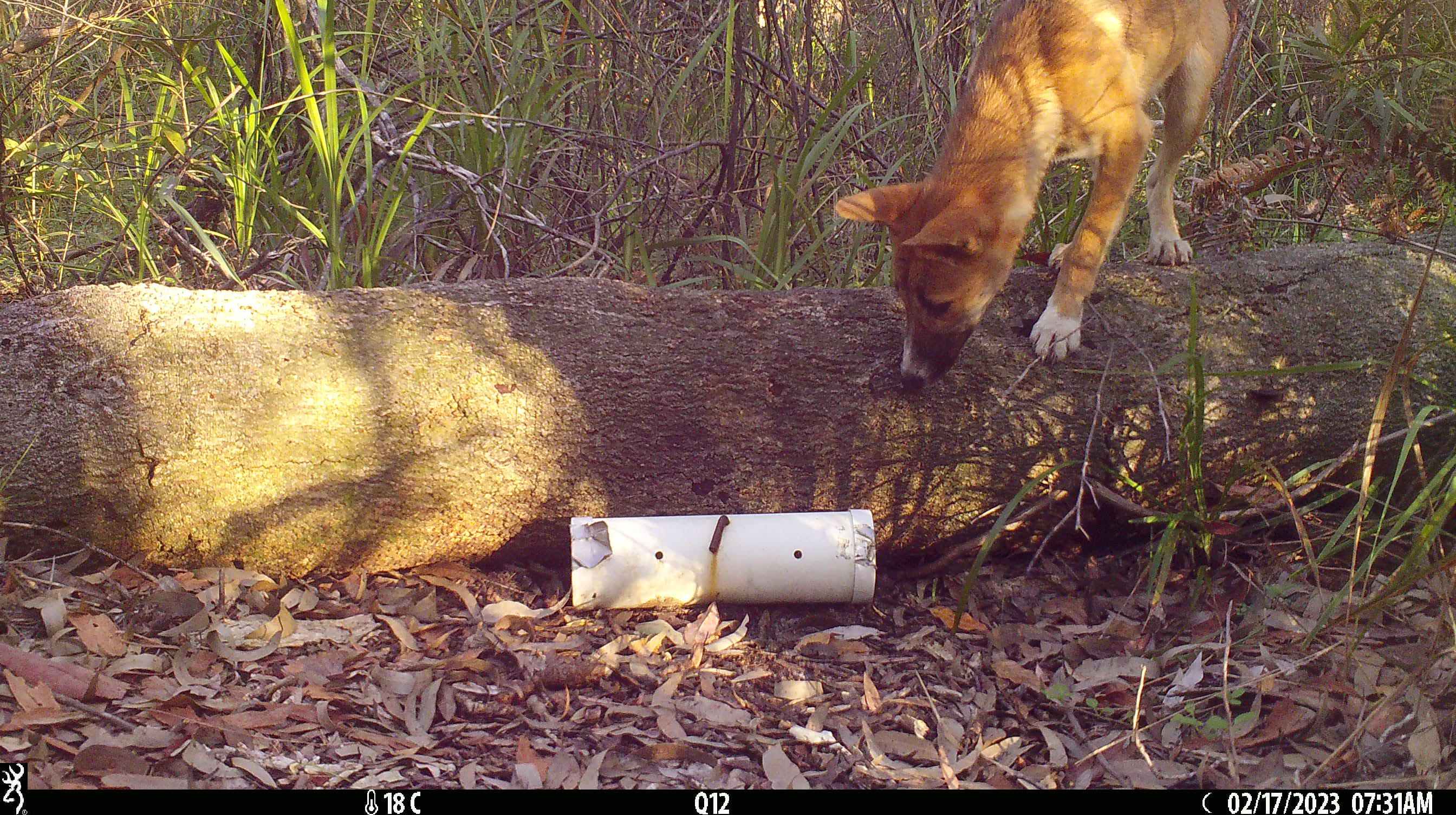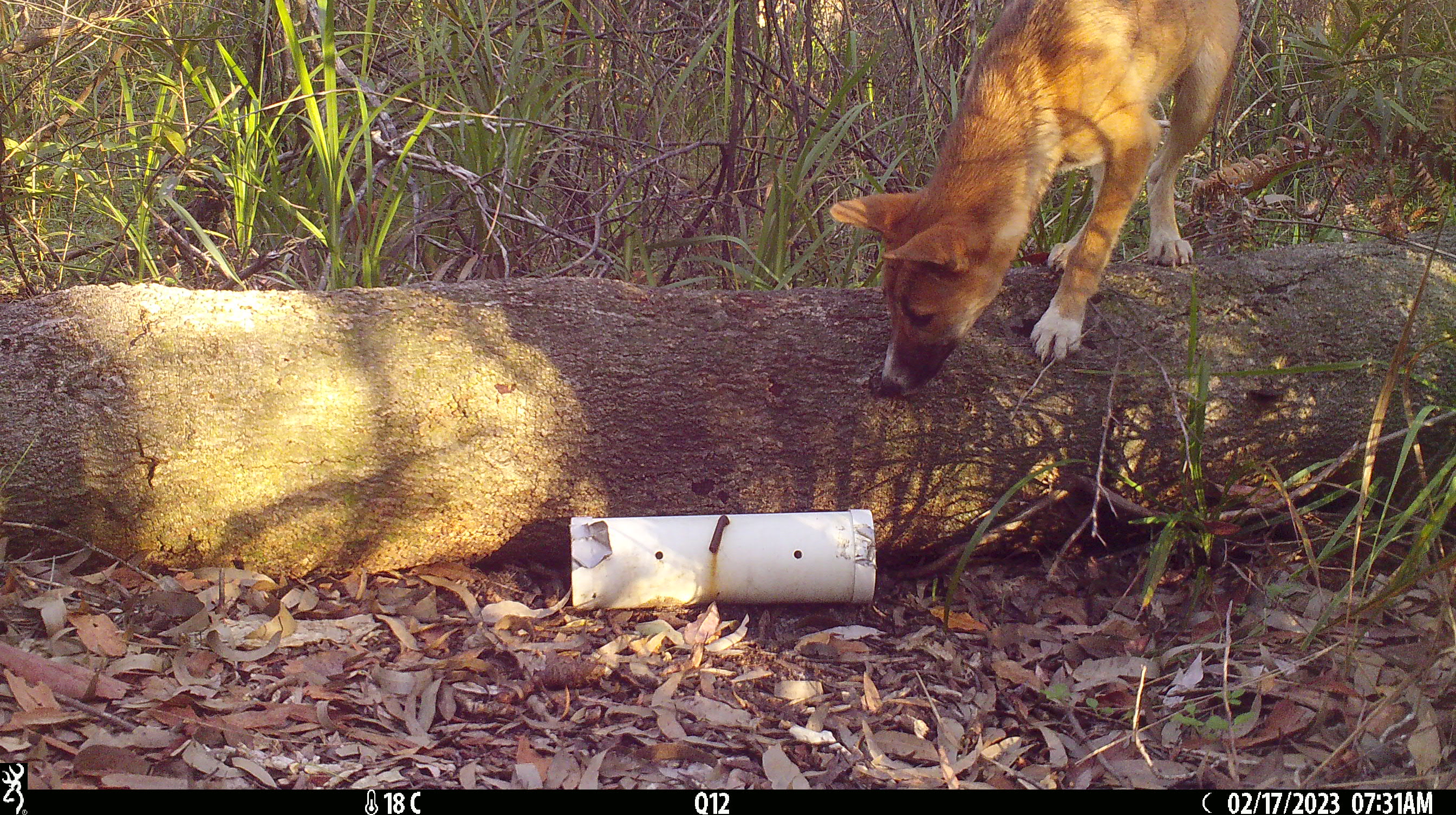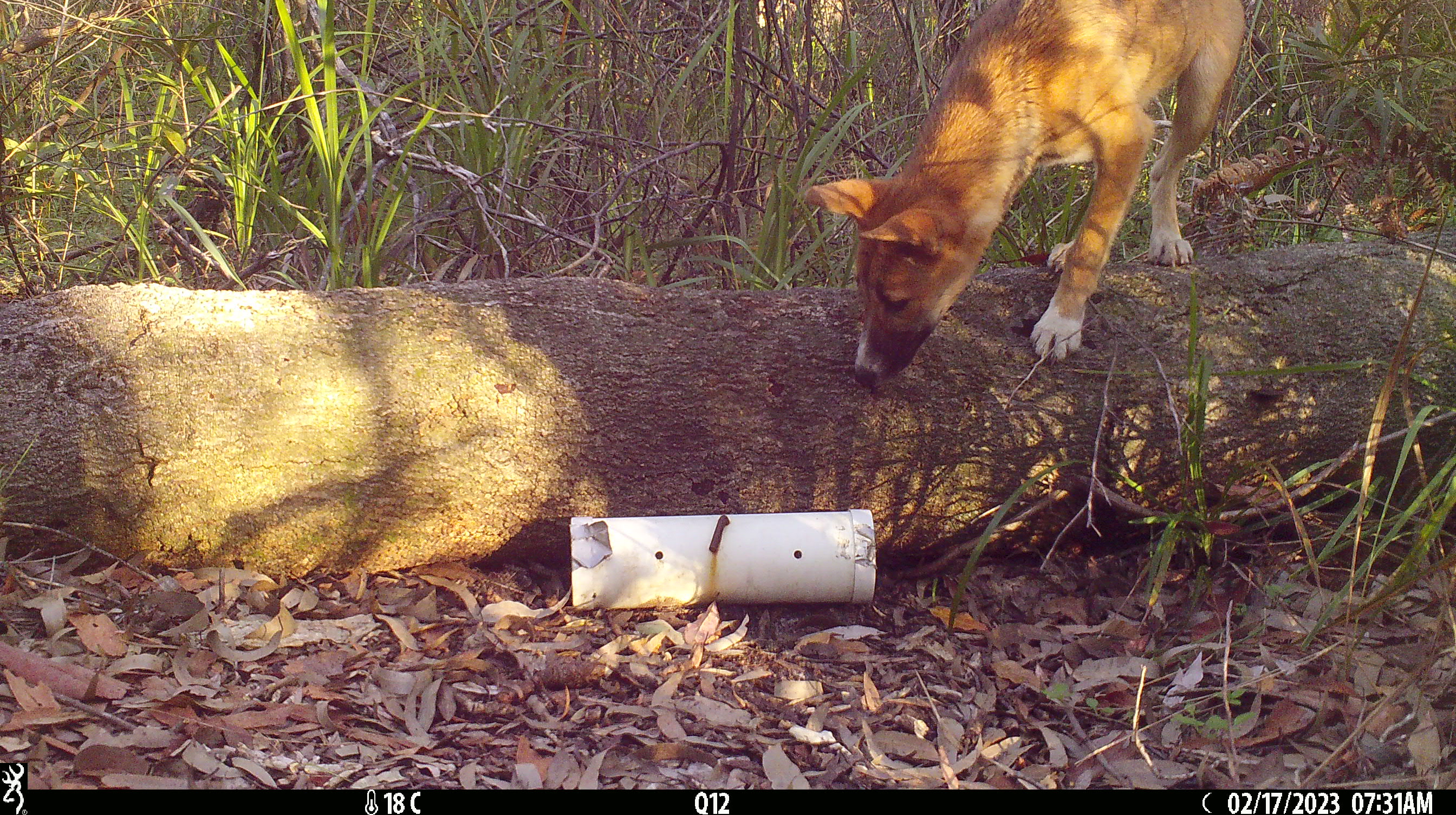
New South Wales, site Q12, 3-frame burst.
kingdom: Animalia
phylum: Chordata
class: Mammalia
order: Carnivora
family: Canidae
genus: Canis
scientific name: Canis familiaris dingo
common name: dingo